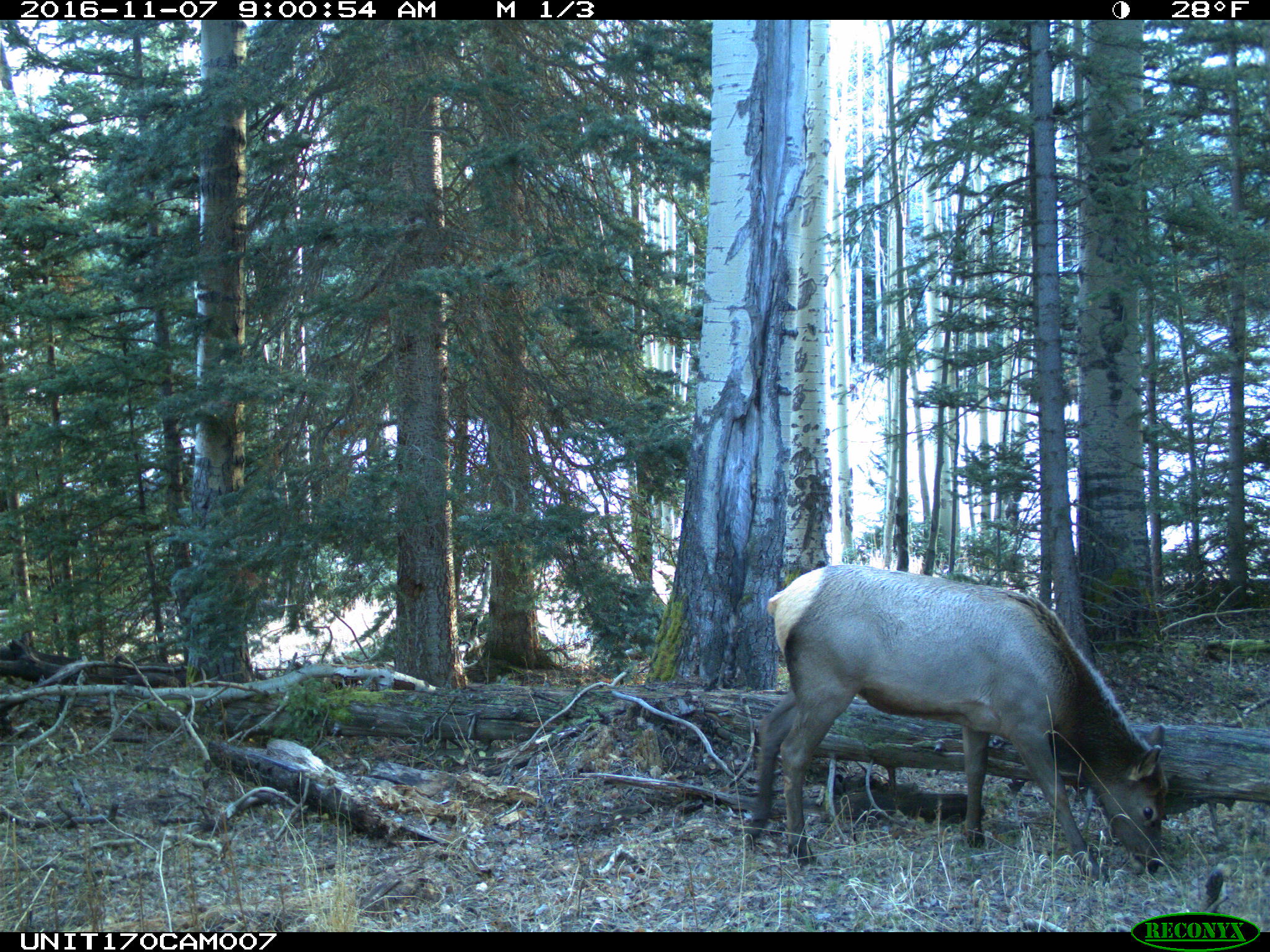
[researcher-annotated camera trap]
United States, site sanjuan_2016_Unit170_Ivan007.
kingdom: Animalia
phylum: Chordata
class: Mammalia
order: Artiodactyla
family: Cervidae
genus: Cervus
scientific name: Cervus elaphus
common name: red deer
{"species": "Cervus elaphus (red deer)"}